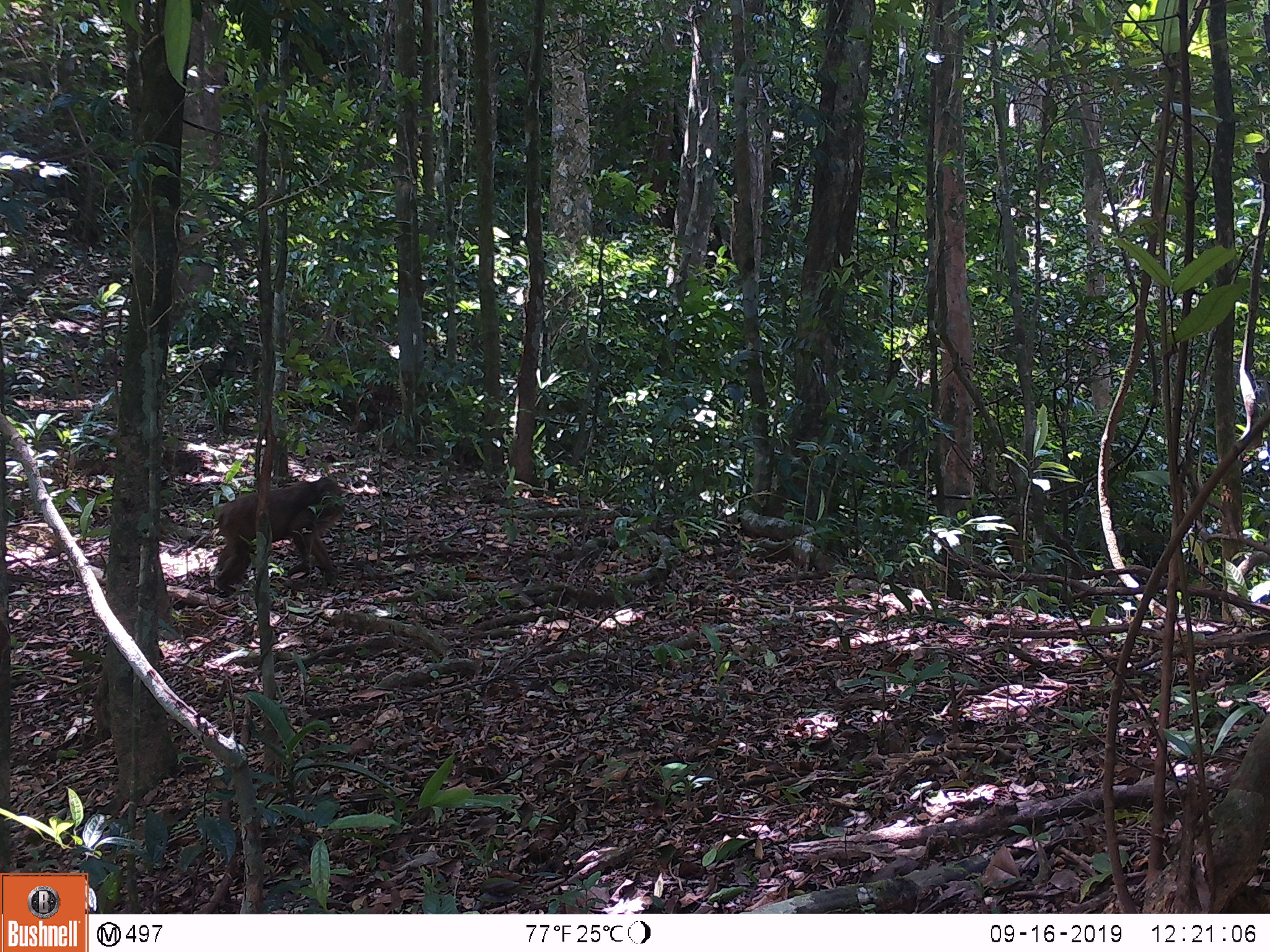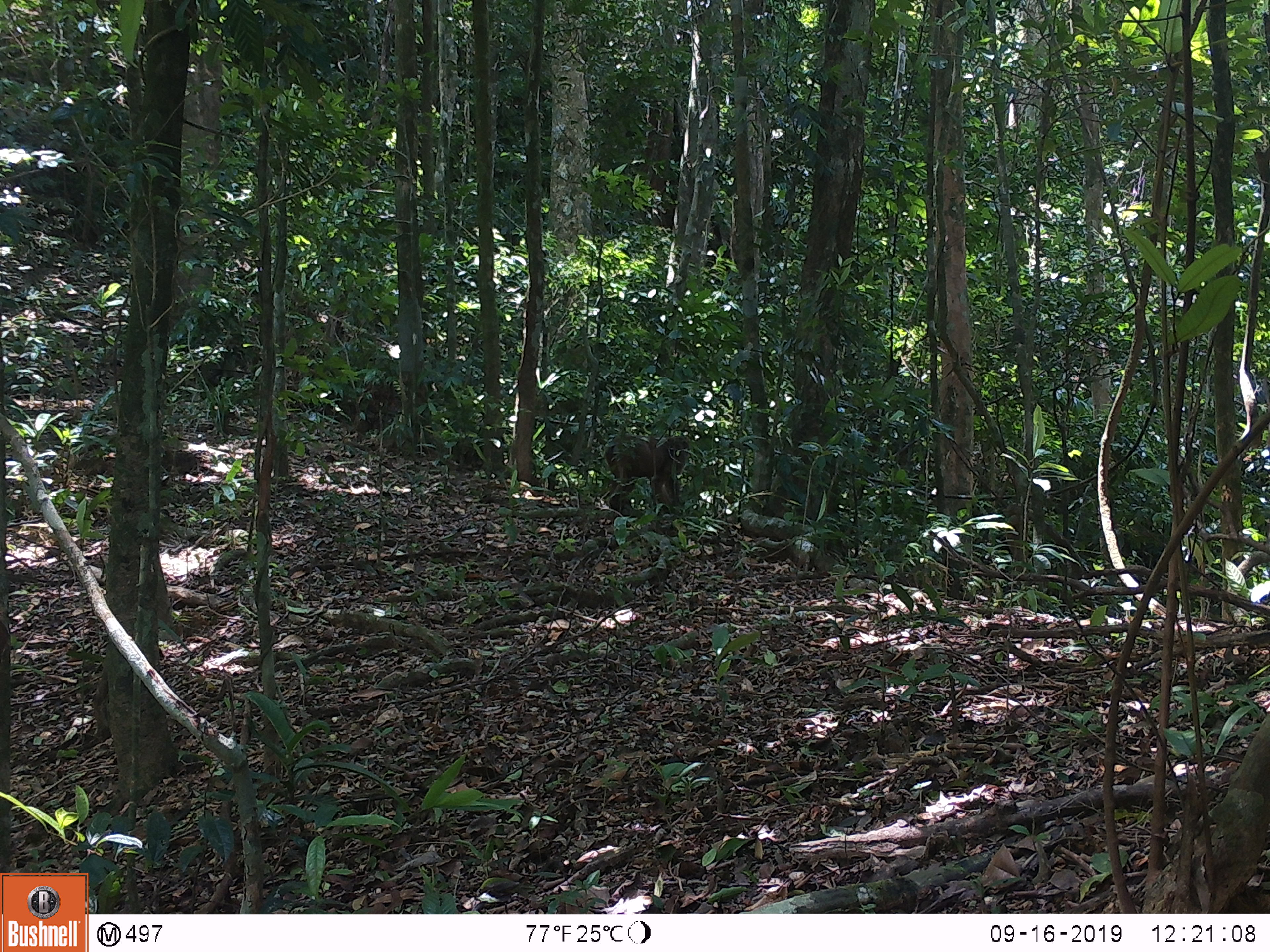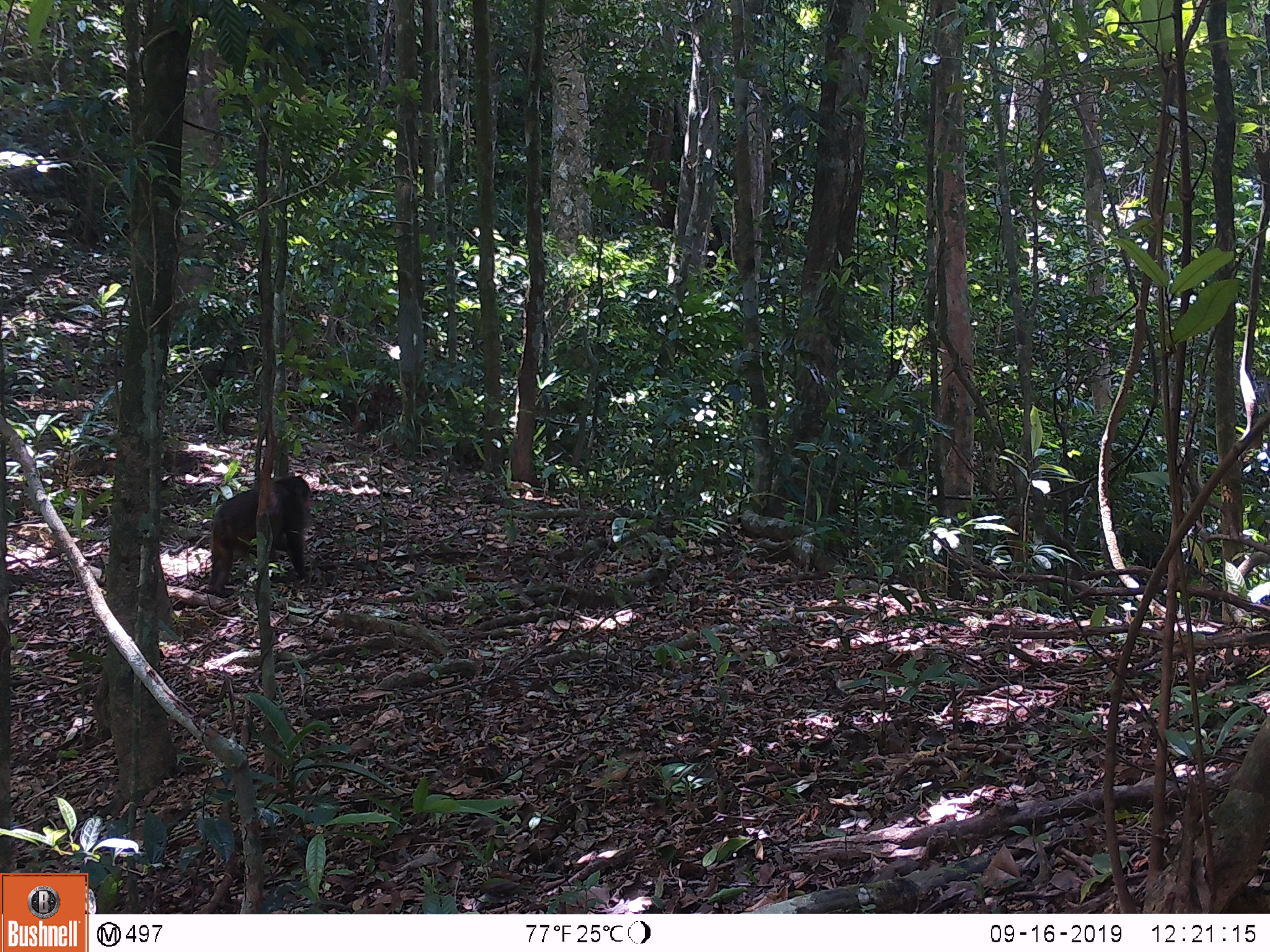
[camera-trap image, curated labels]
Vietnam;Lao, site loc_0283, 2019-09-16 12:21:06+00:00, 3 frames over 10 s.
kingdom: Animalia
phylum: Chordata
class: Mammalia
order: Primates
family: Cercopithecidae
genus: Macaca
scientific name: Macaca arctoides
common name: stump-tailed macaque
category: stump tailed macaque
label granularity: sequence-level